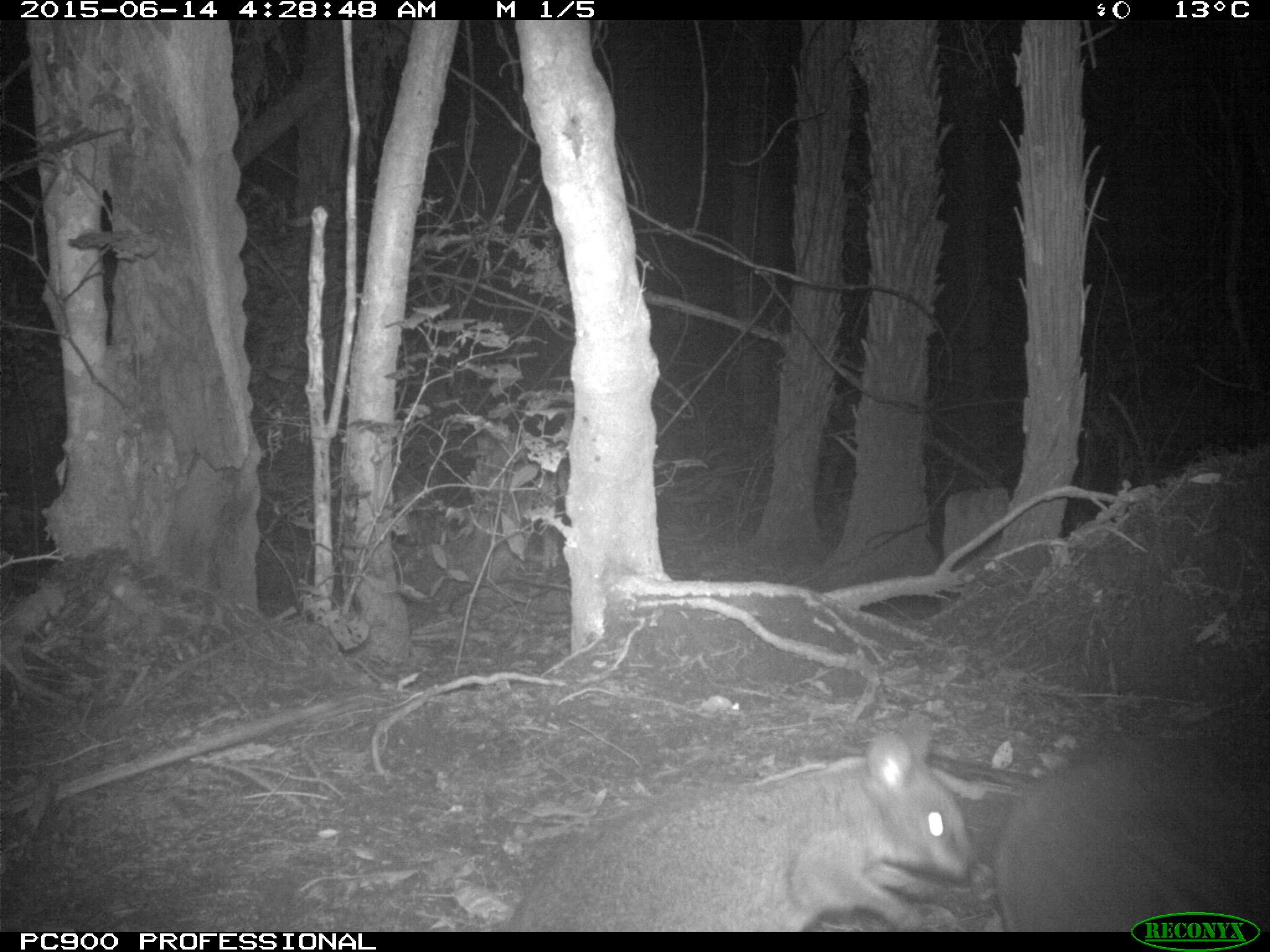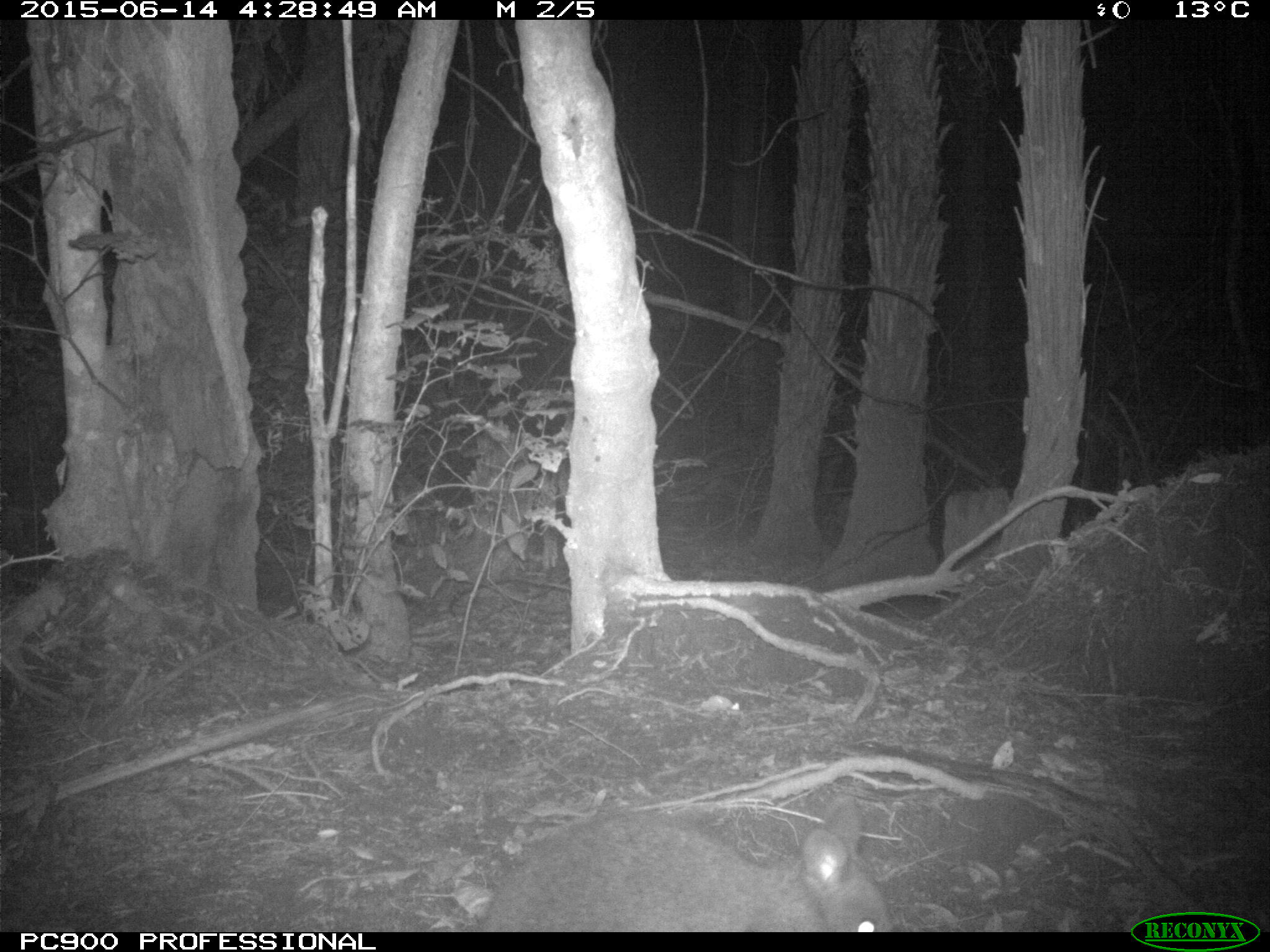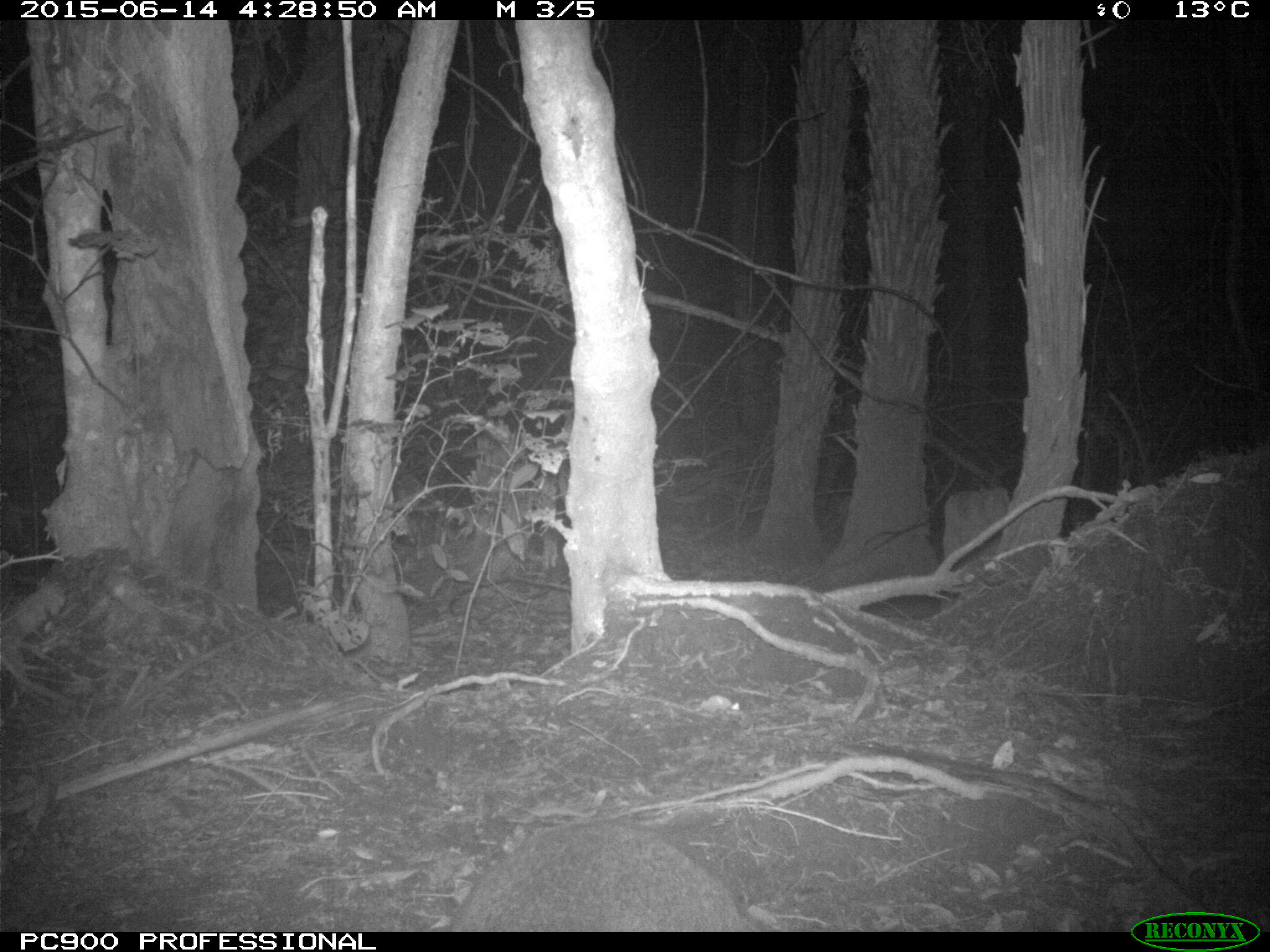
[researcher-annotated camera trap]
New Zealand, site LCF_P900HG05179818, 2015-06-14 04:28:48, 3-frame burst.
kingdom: Animalia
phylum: Chordata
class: Mammalia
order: Diprotodontia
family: Macropodidae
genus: Notamacropus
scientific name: Notamacropus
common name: wallaby